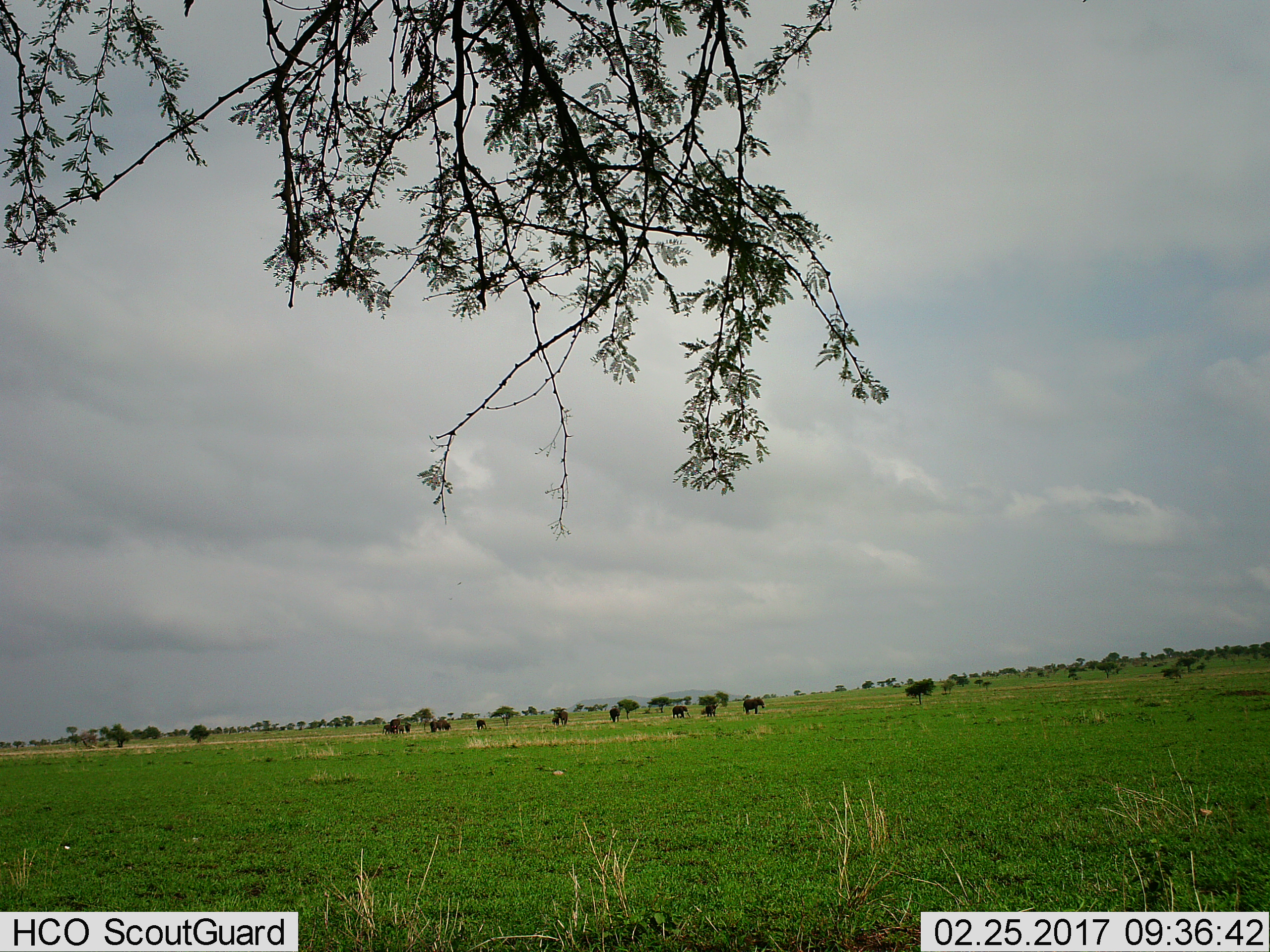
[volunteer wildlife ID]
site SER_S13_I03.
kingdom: Animalia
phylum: Chordata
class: Mammalia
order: Proboscidea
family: Elephantidae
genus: Loxodonta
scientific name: Loxodonta africana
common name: african bush elephant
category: elephant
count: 11-50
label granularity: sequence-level